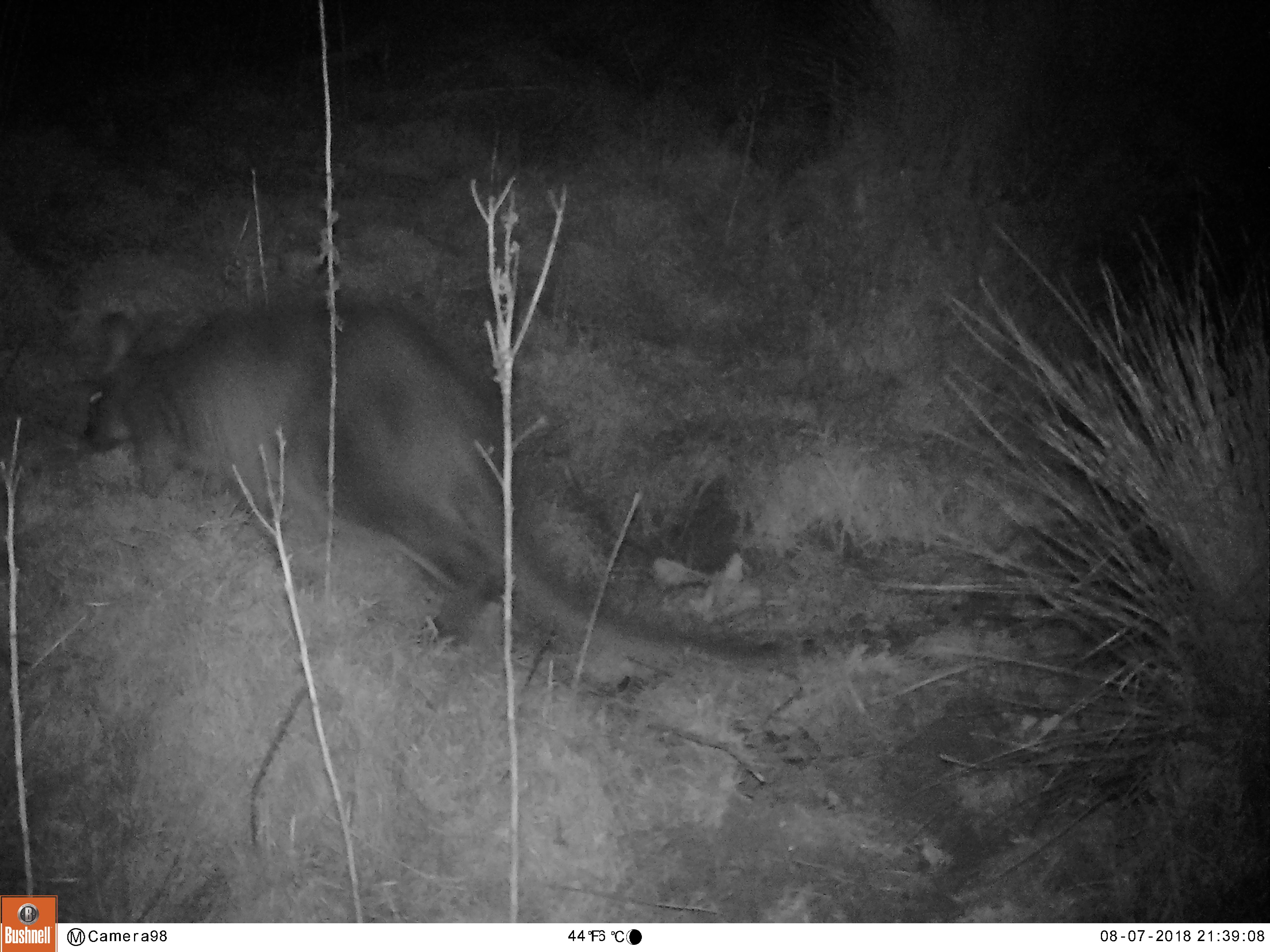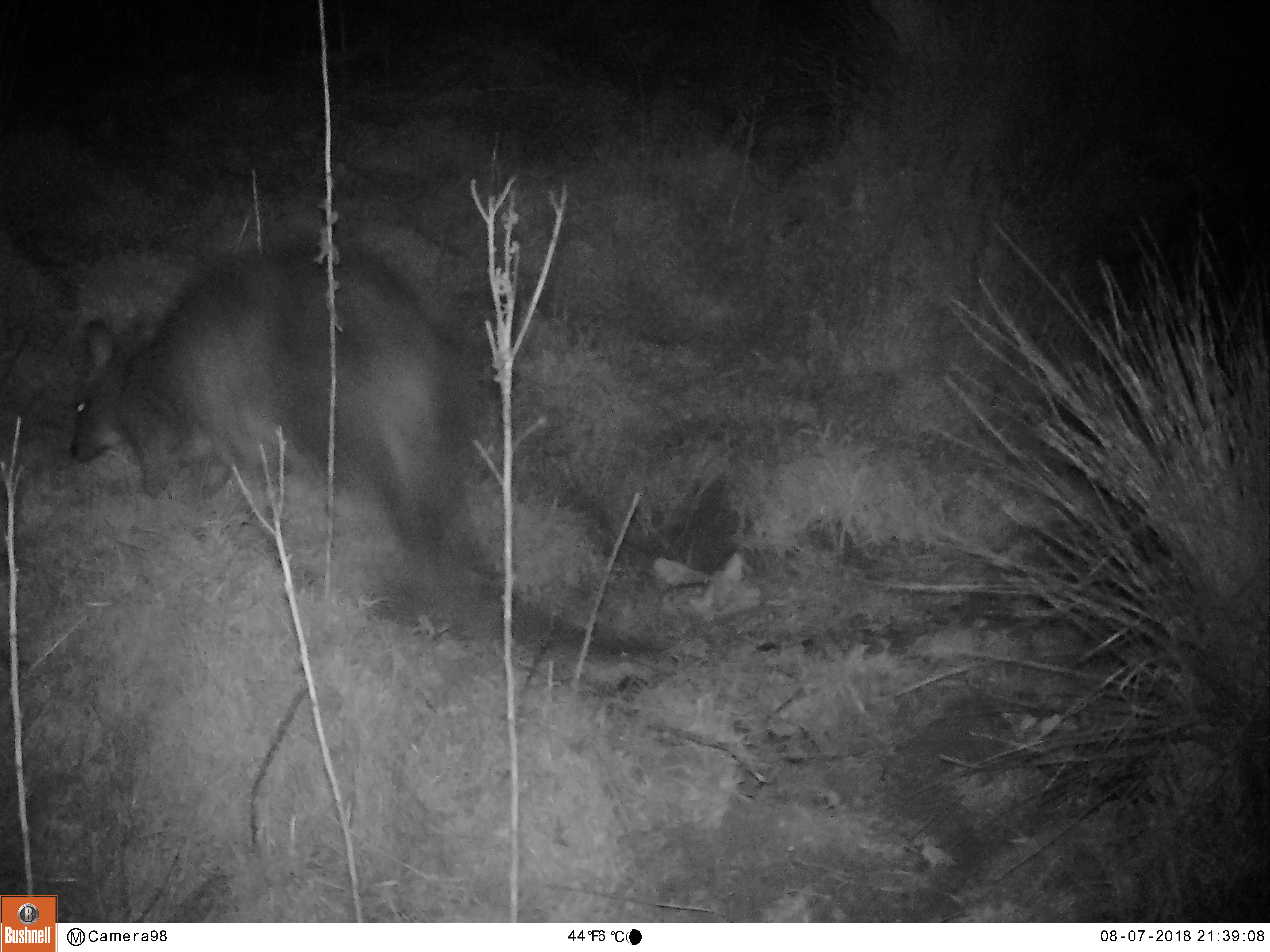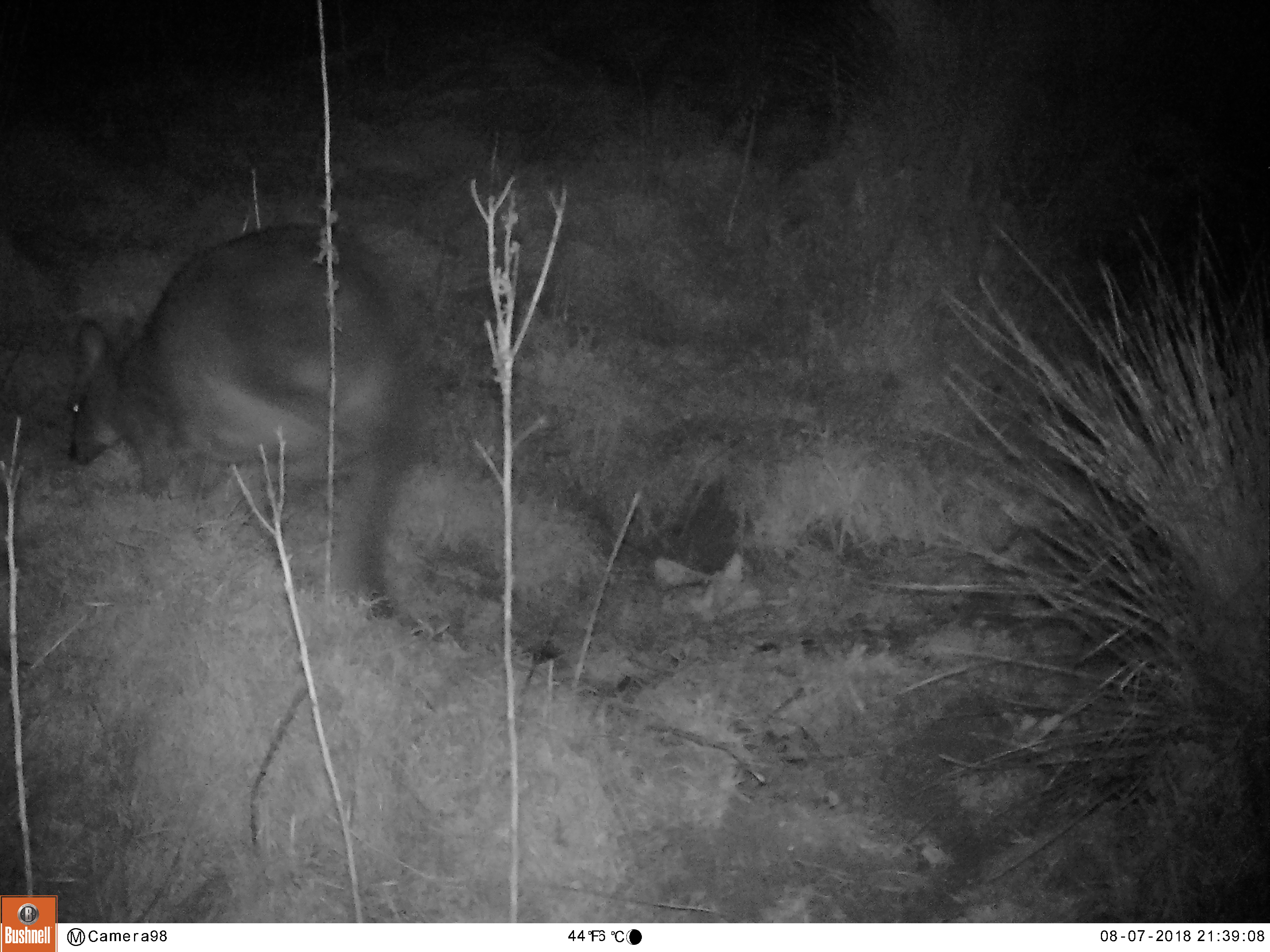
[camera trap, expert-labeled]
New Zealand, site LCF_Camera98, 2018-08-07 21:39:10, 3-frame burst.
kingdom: Animalia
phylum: Chordata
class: Mammalia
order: Diprotodontia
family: Macropodidae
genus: Notamacropus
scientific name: Notamacropus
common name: wallaby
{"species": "wallaby (Notamacropus)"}